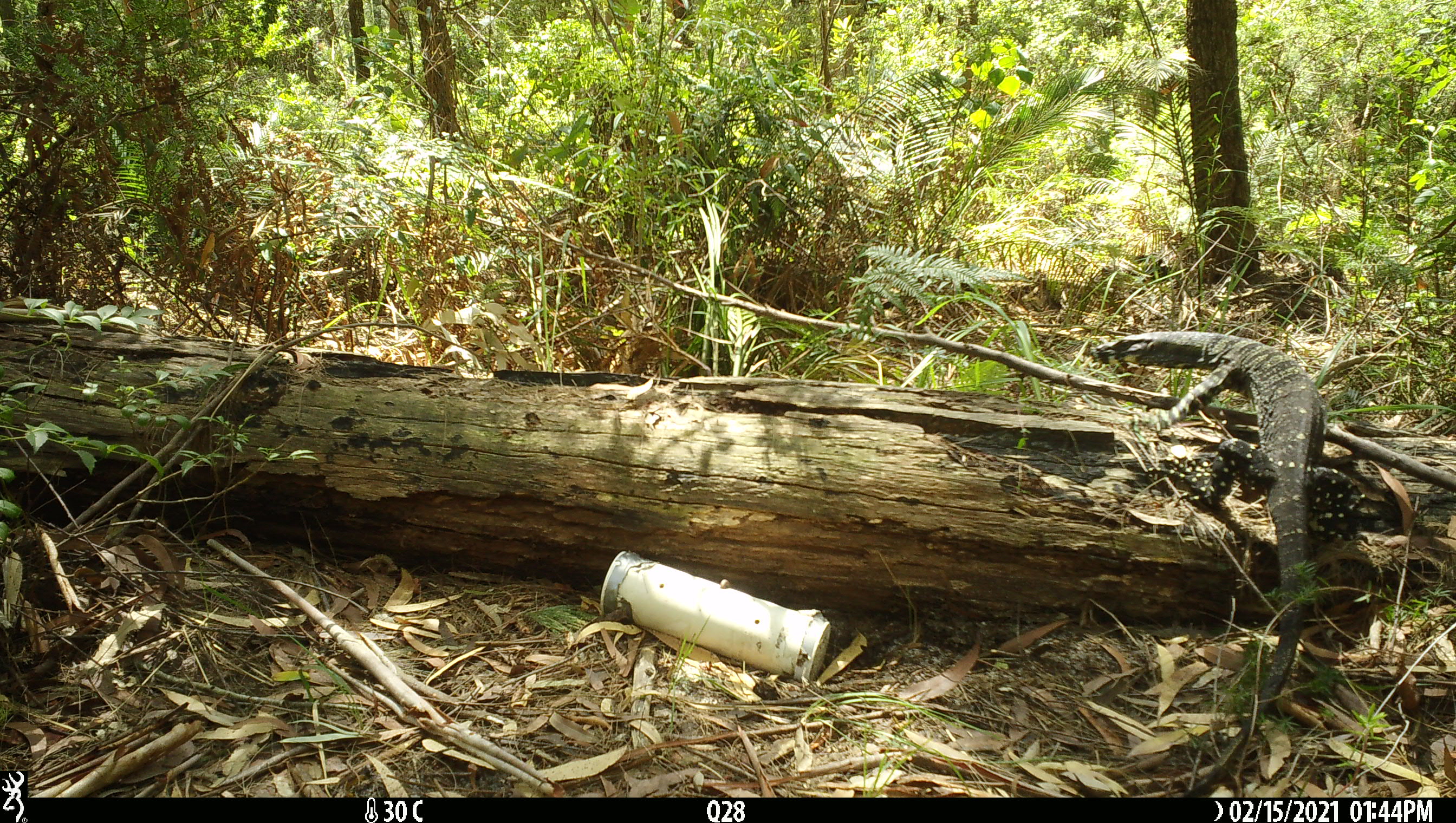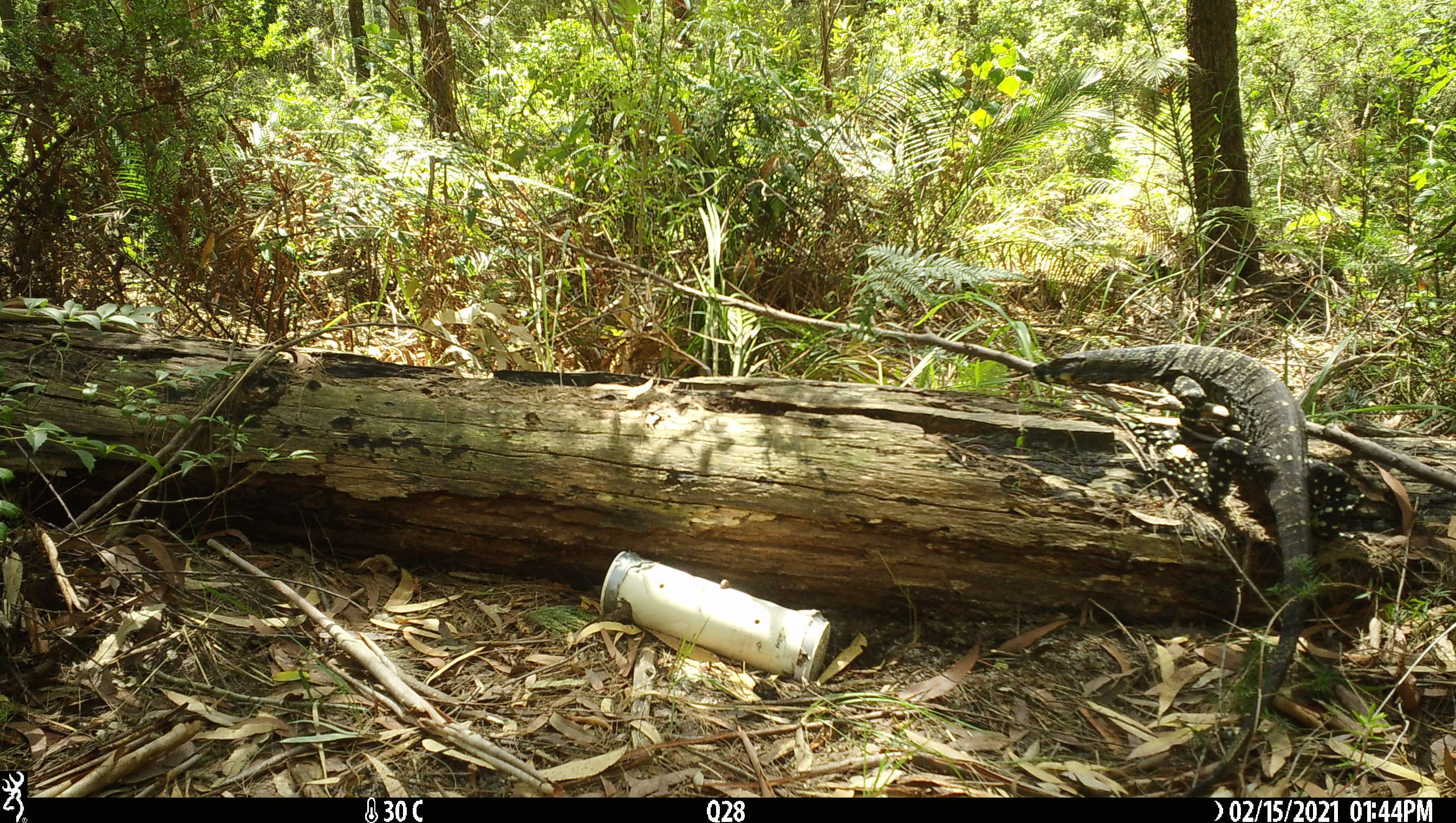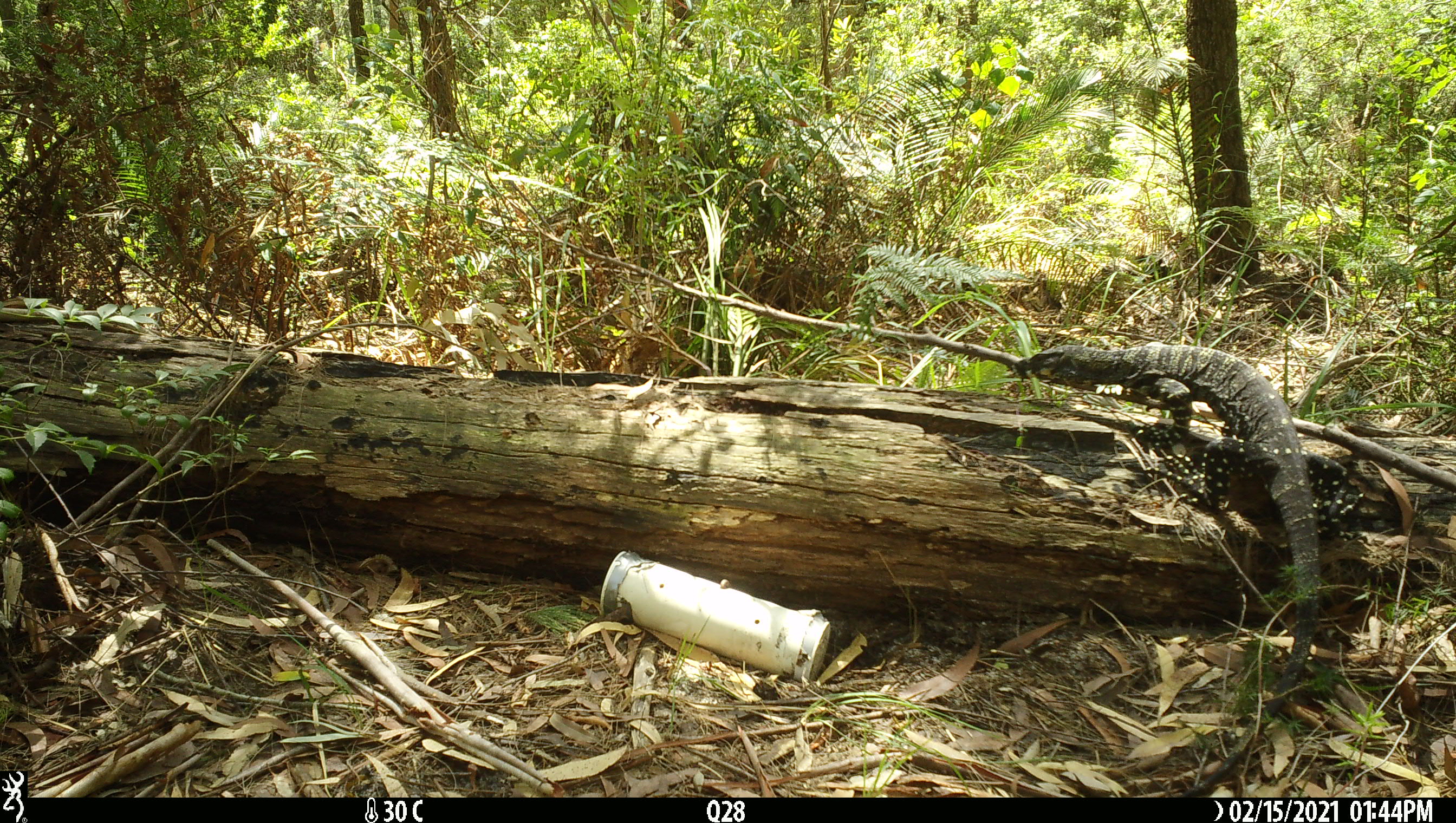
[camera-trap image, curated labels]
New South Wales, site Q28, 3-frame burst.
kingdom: Animalia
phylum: Chordata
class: Reptilia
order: Squamata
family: Varanidae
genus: Varanus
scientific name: Varanus varius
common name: lace monitor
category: goanna